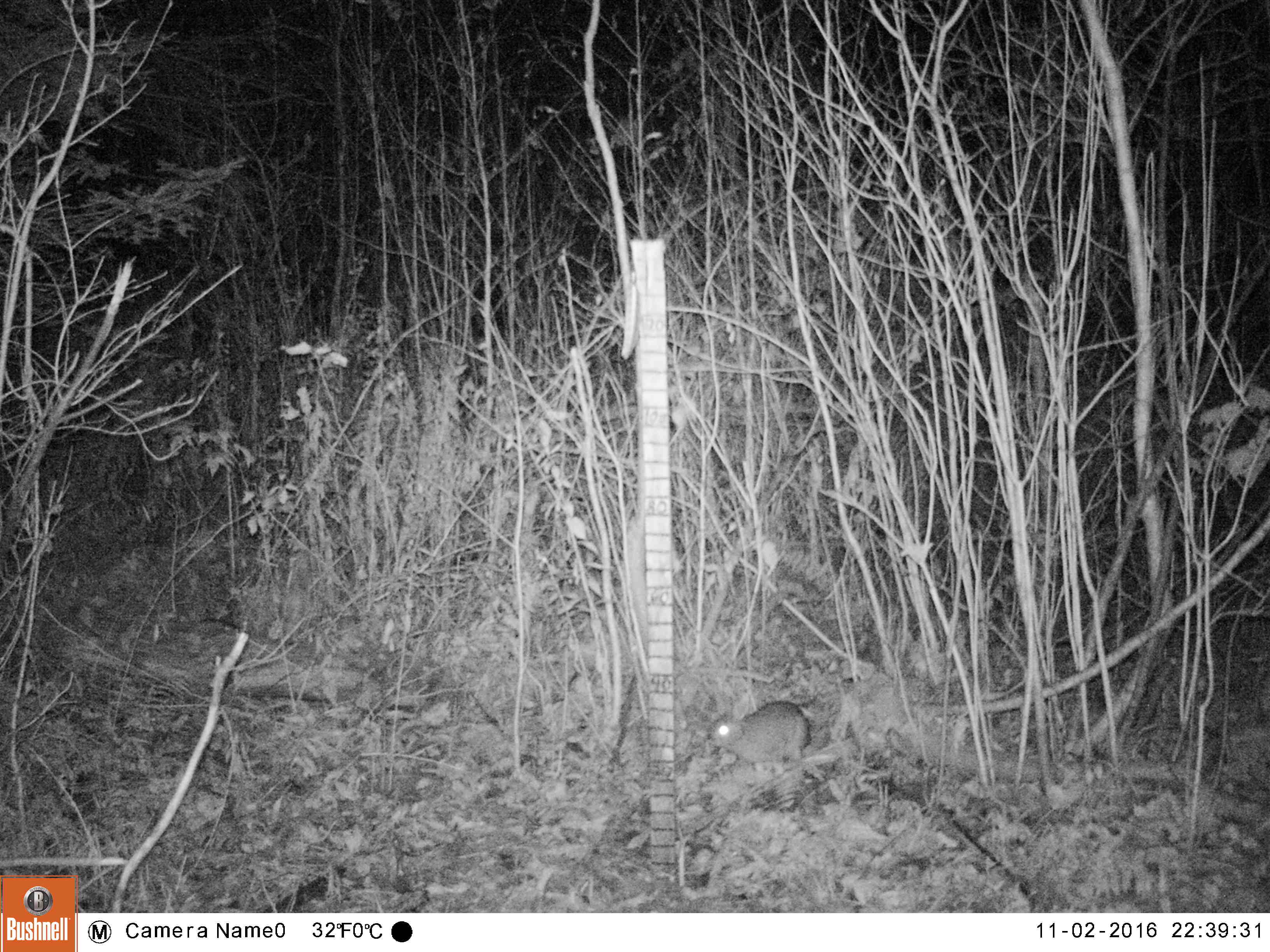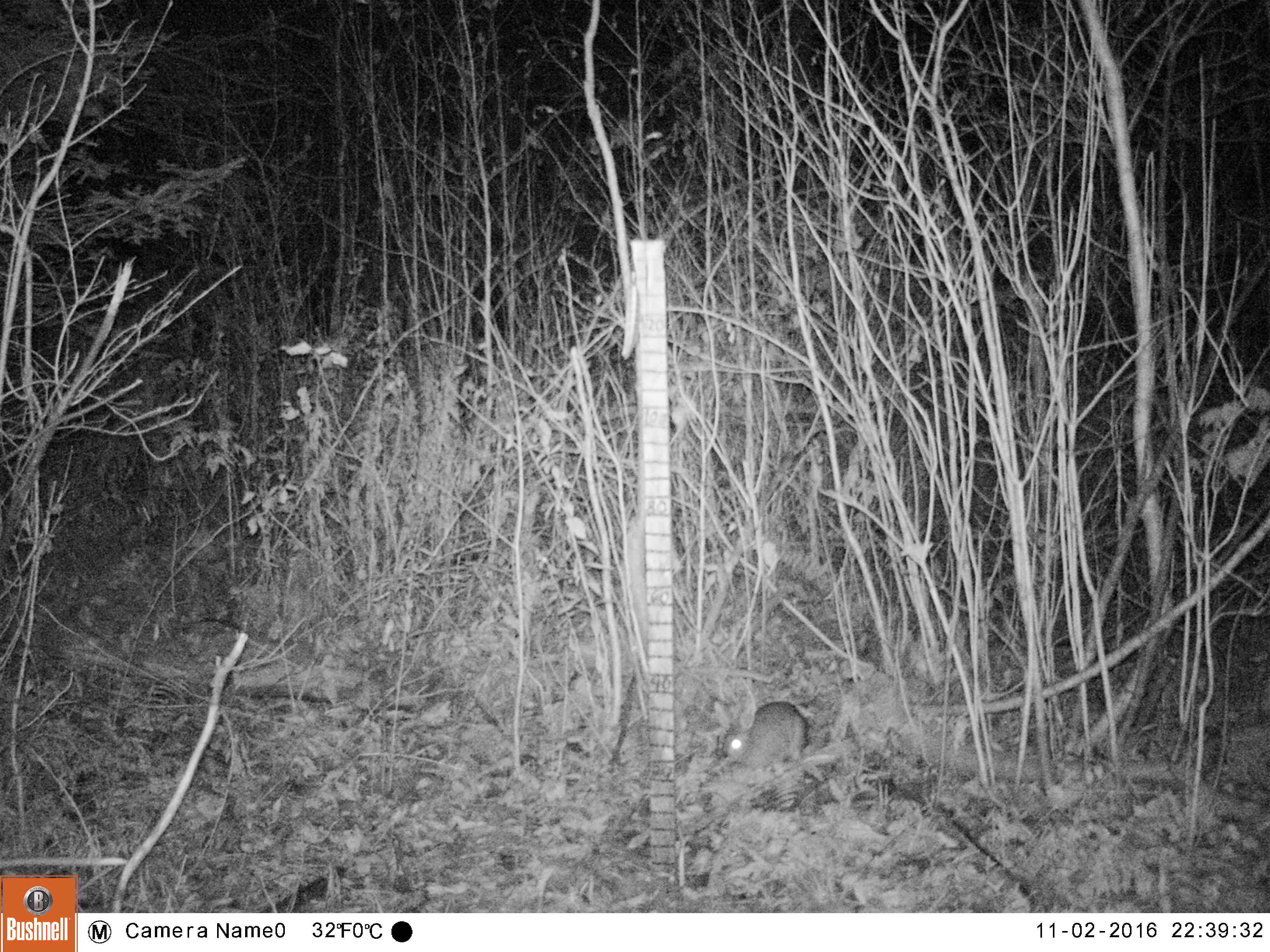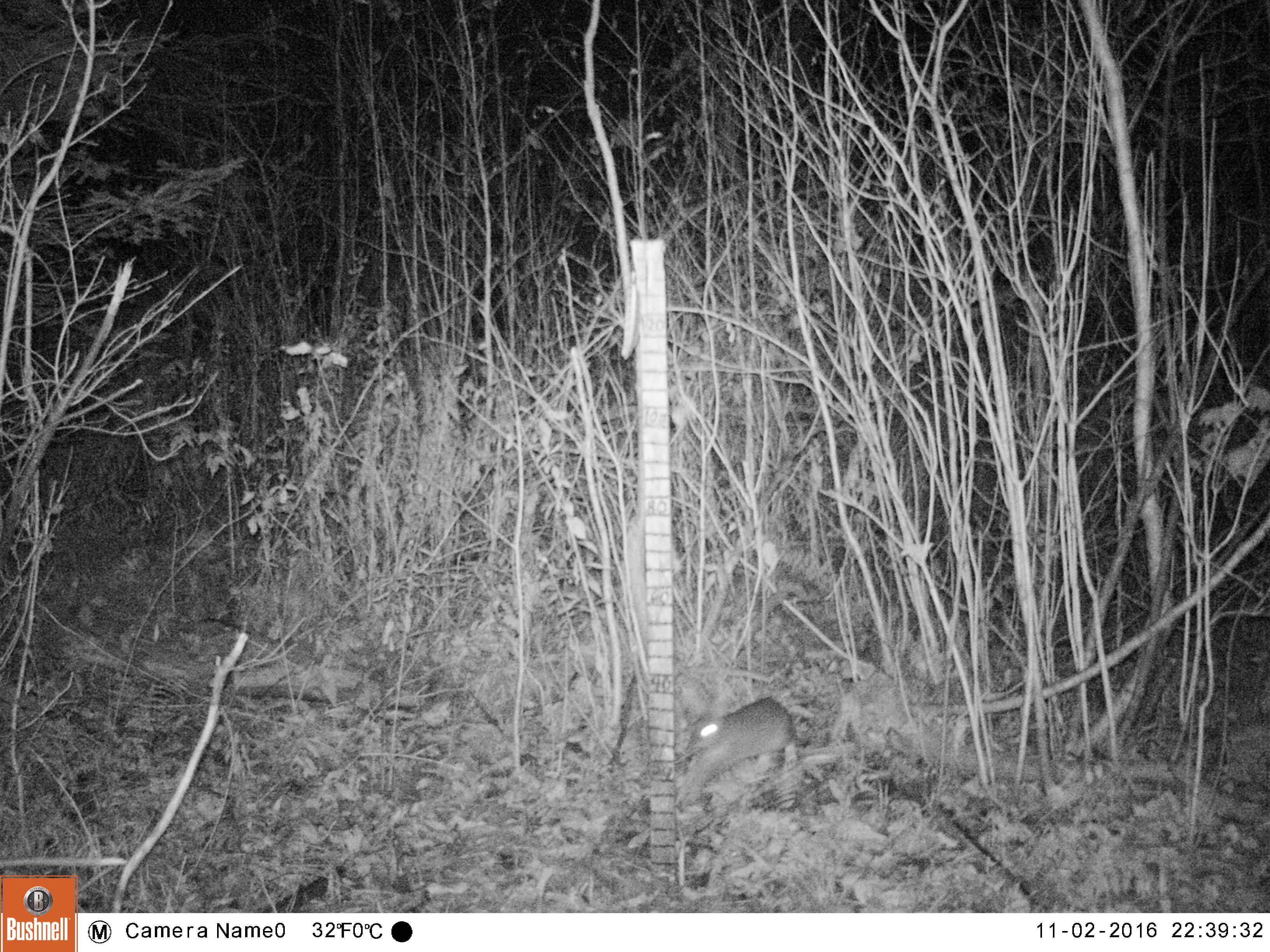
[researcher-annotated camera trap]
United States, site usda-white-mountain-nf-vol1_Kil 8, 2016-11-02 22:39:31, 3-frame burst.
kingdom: Animalia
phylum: Chordata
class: Mammalia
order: Lagomorpha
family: Leporidae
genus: Lepus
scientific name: Lepus americanus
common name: snowshoe hare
Snowshoe hare (Lepus americanus).